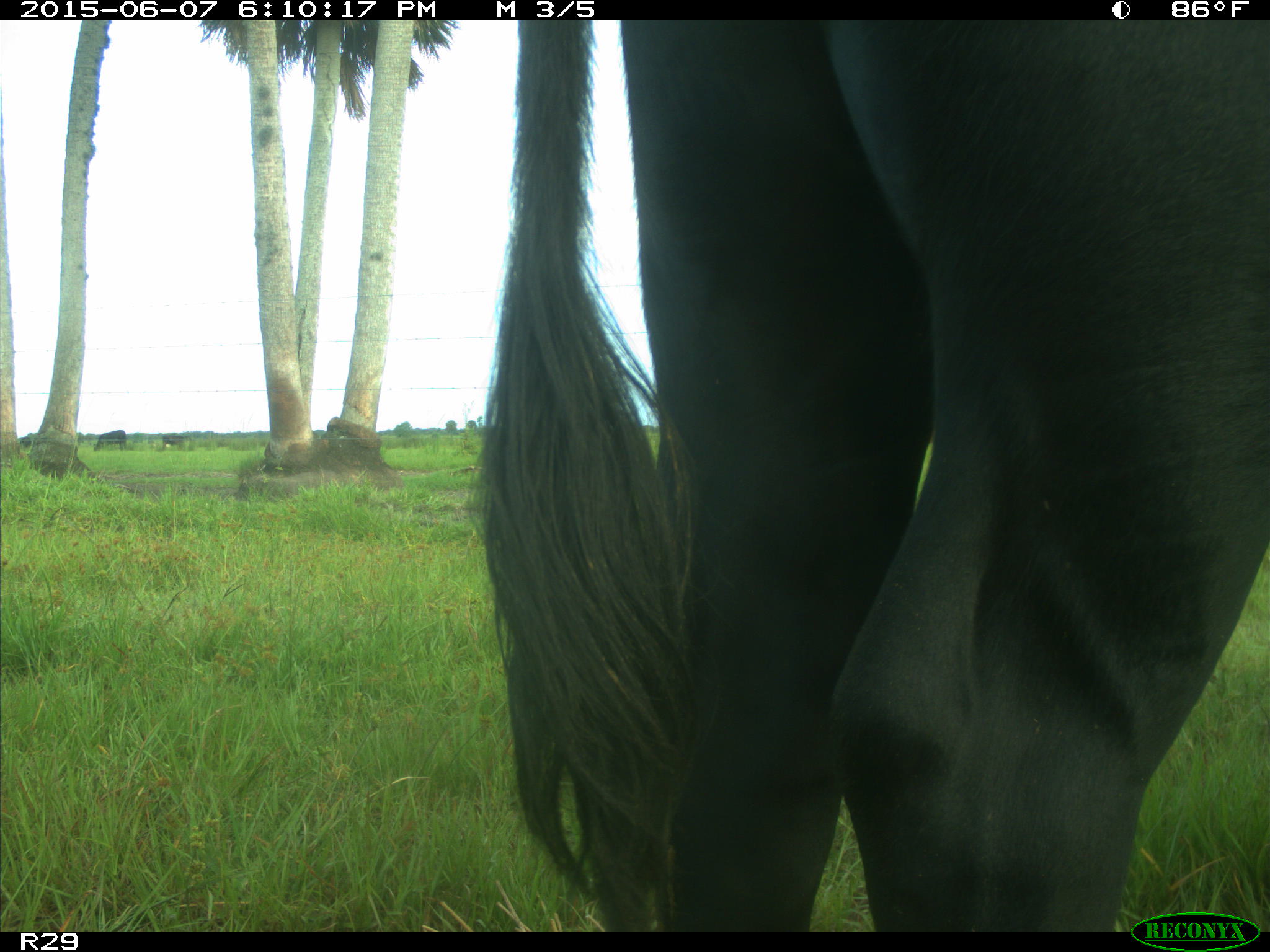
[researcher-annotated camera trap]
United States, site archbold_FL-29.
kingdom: Animalia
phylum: Chordata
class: Mammalia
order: Artiodactyla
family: Bovidae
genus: Bos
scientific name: Bos taurus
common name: domestic cow